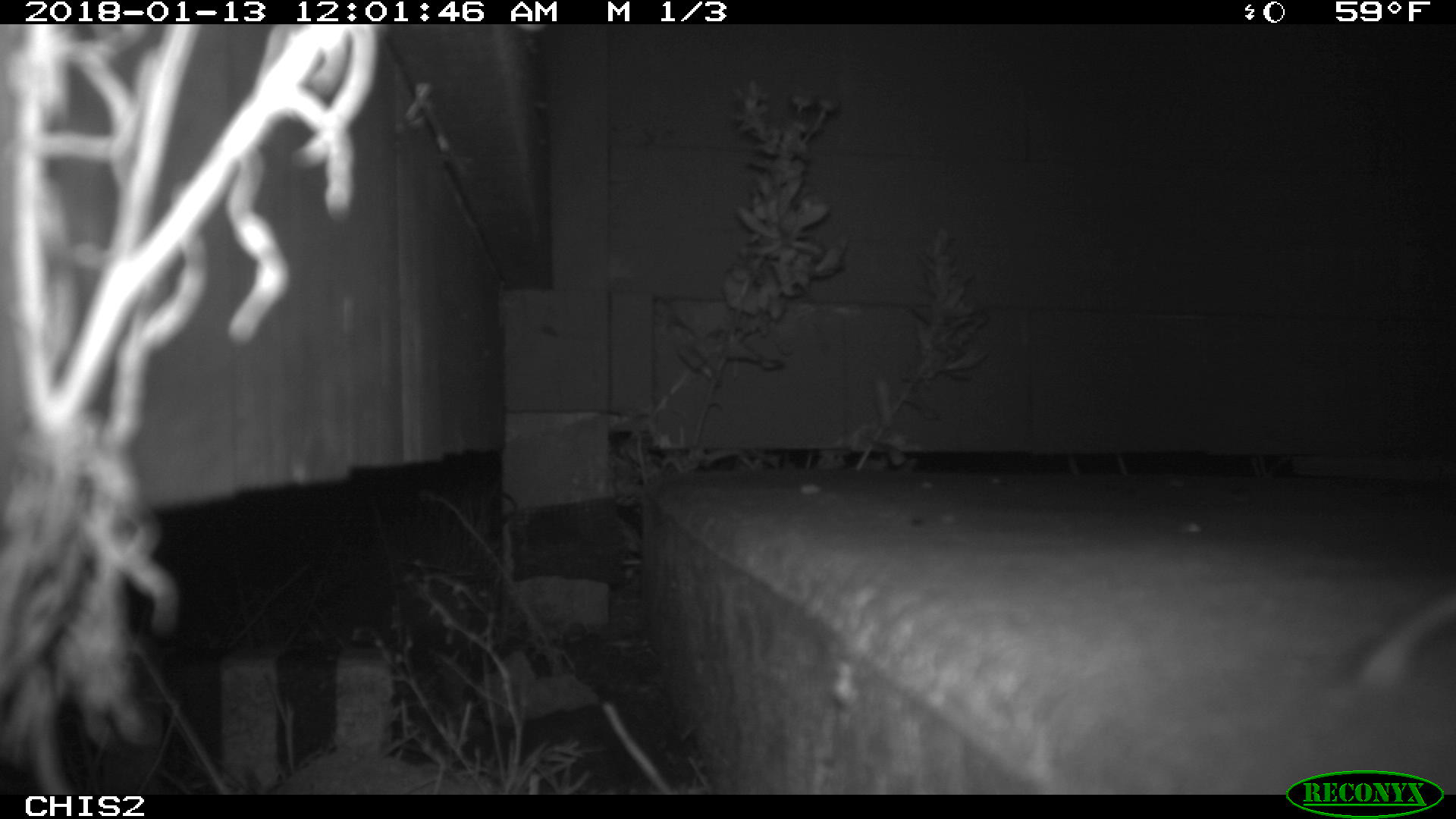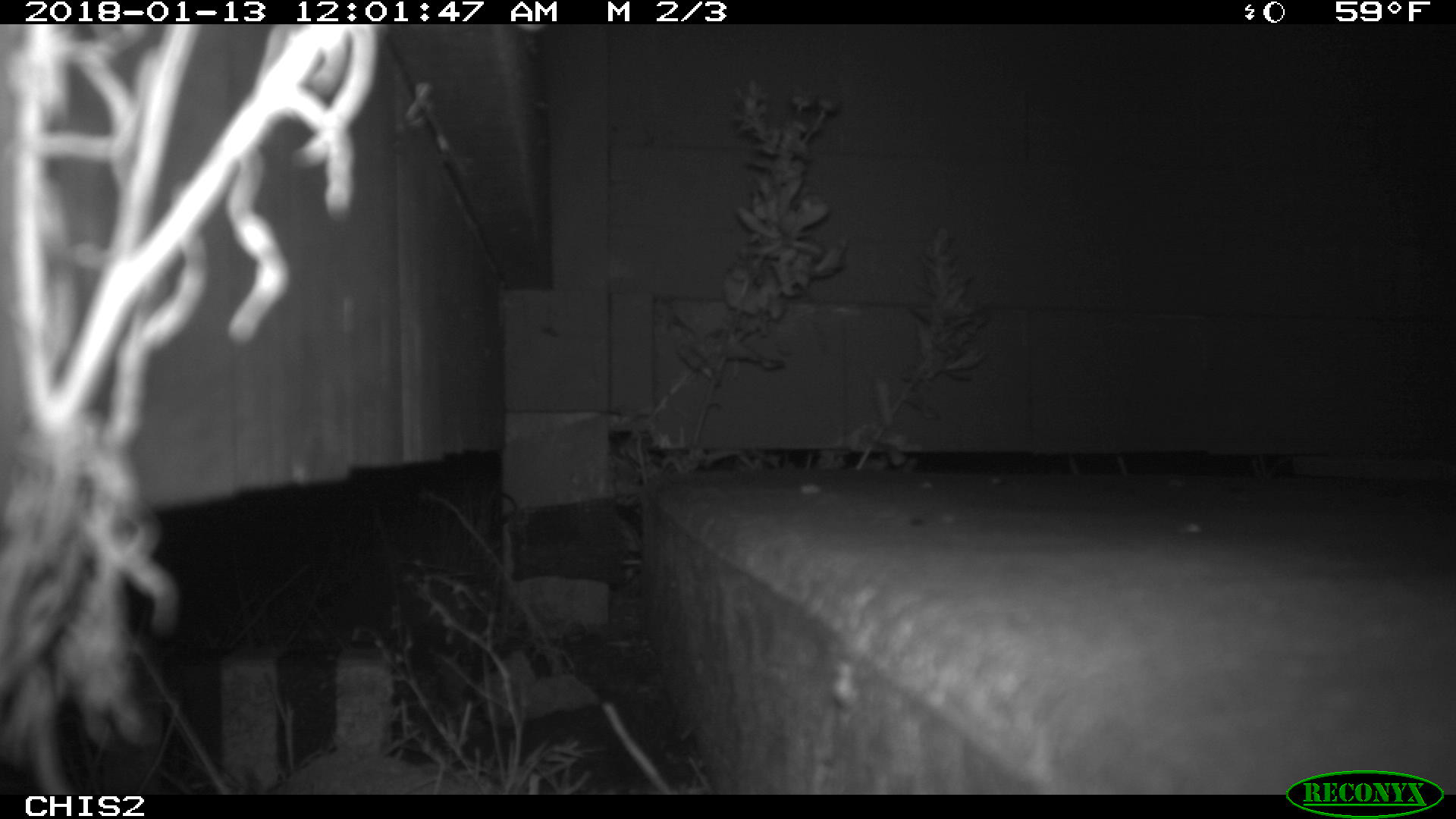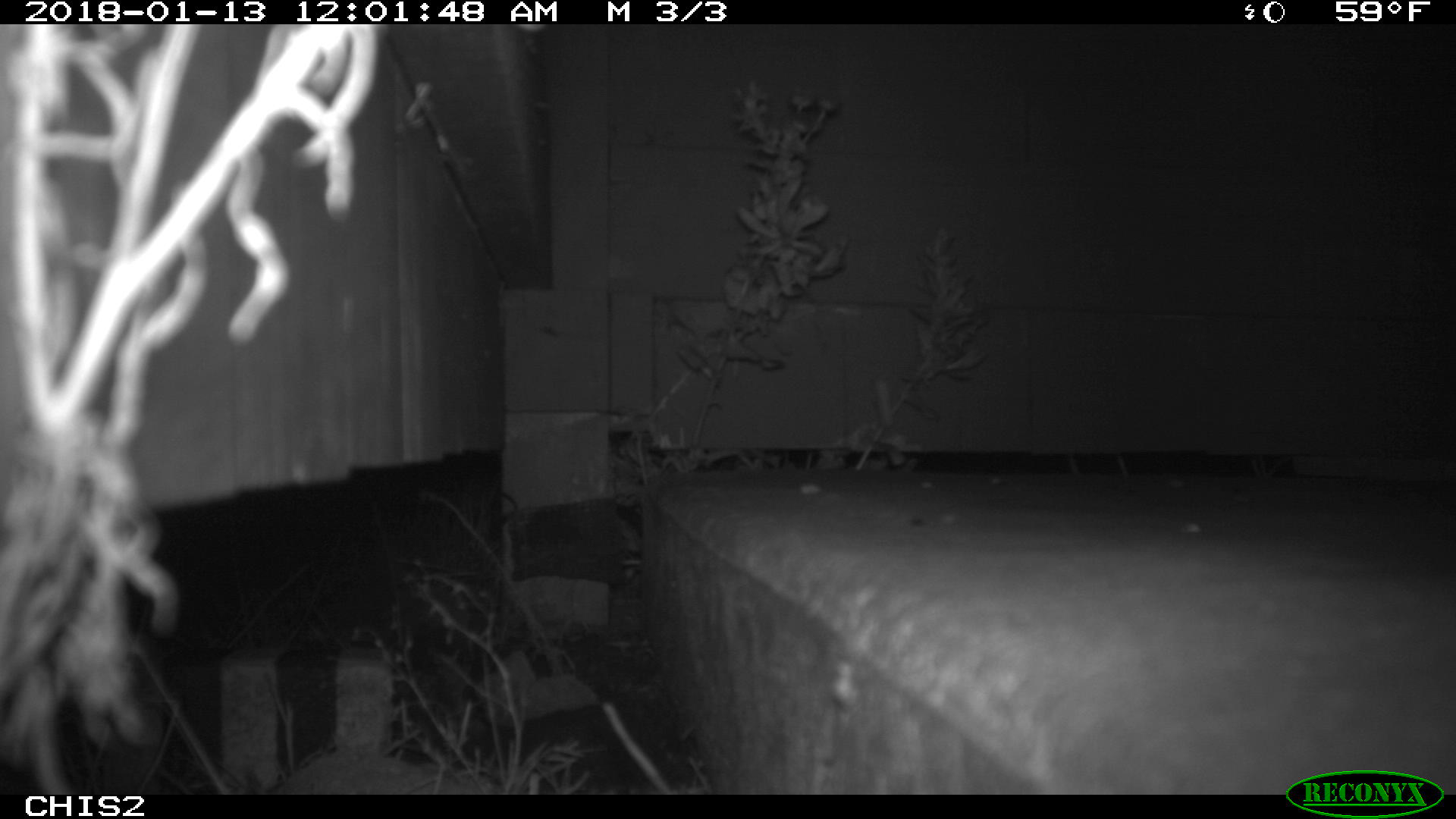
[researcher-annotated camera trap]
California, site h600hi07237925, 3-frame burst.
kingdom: Animalia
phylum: Chordata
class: Mammalia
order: Rodentia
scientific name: Rodentia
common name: rodent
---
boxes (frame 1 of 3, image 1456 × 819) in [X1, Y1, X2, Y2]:
rodent: [1360, 589, 1455, 684]